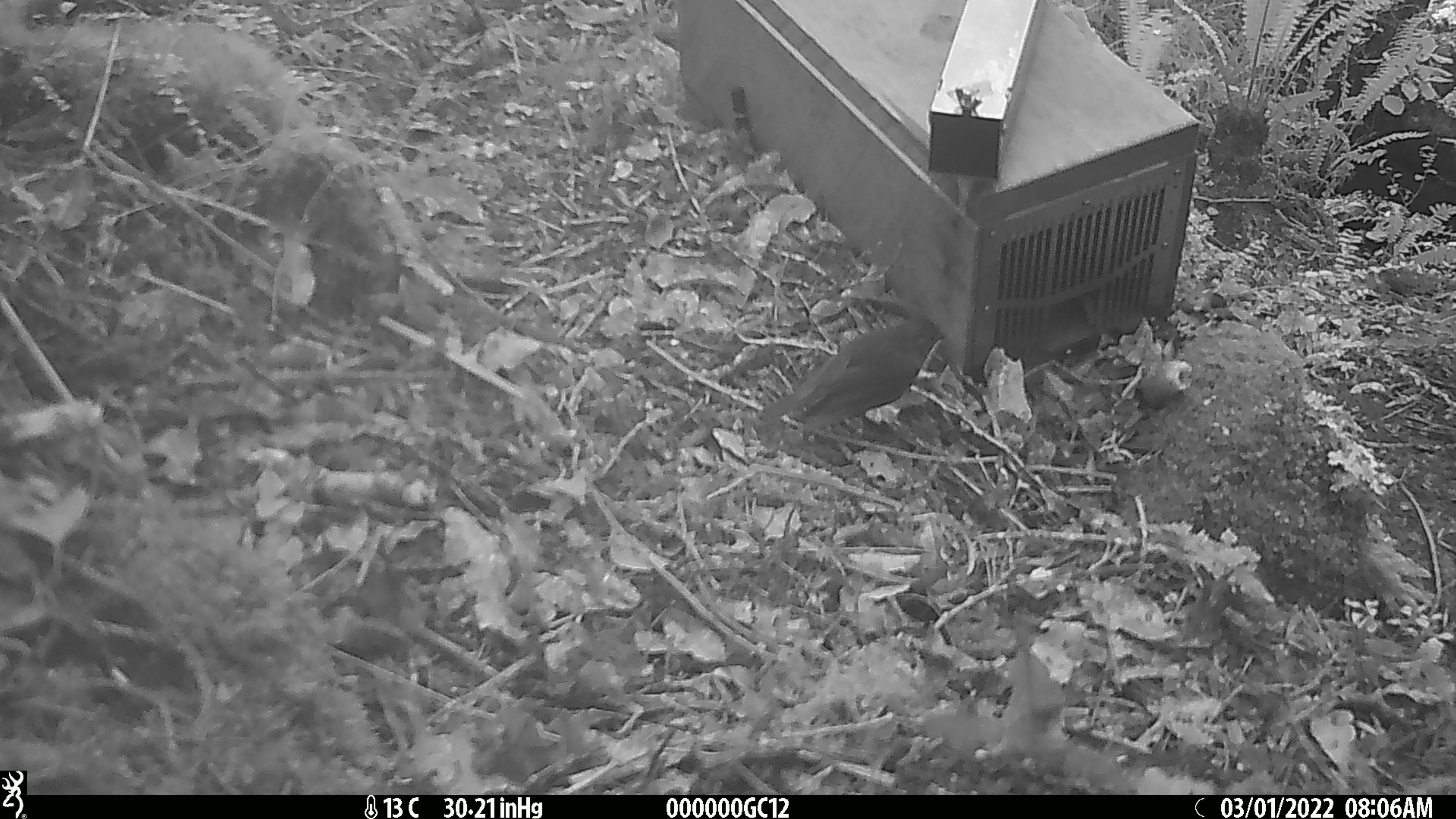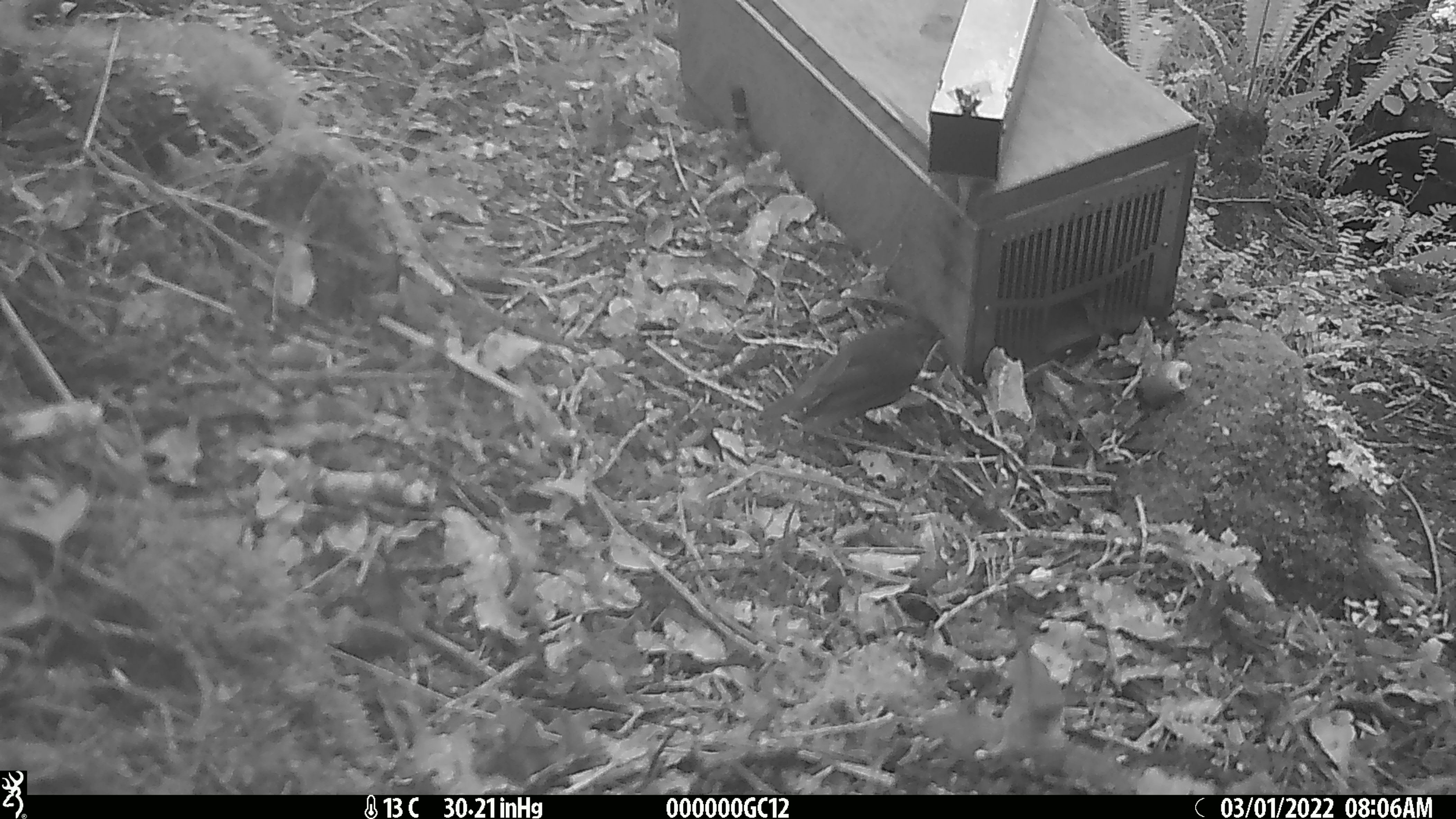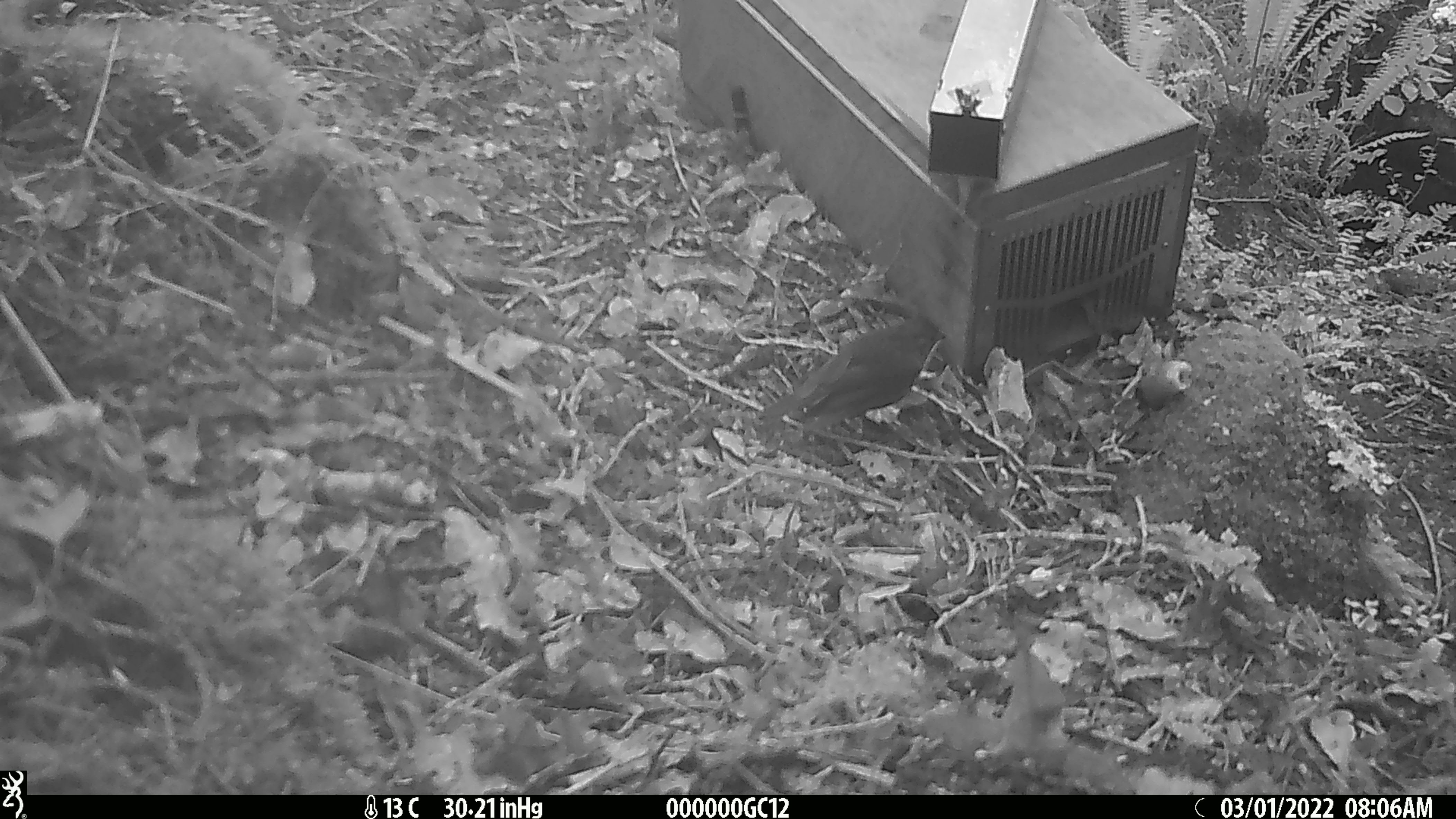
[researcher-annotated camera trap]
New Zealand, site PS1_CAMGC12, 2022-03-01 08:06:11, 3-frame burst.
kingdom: Animalia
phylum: Chordata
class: Aves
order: Passeriformes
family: Petroicidae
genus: Petroica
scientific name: Petroica australis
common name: new zealand robin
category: robin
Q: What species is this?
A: Robin (new zealand robin) (Petroica australis).